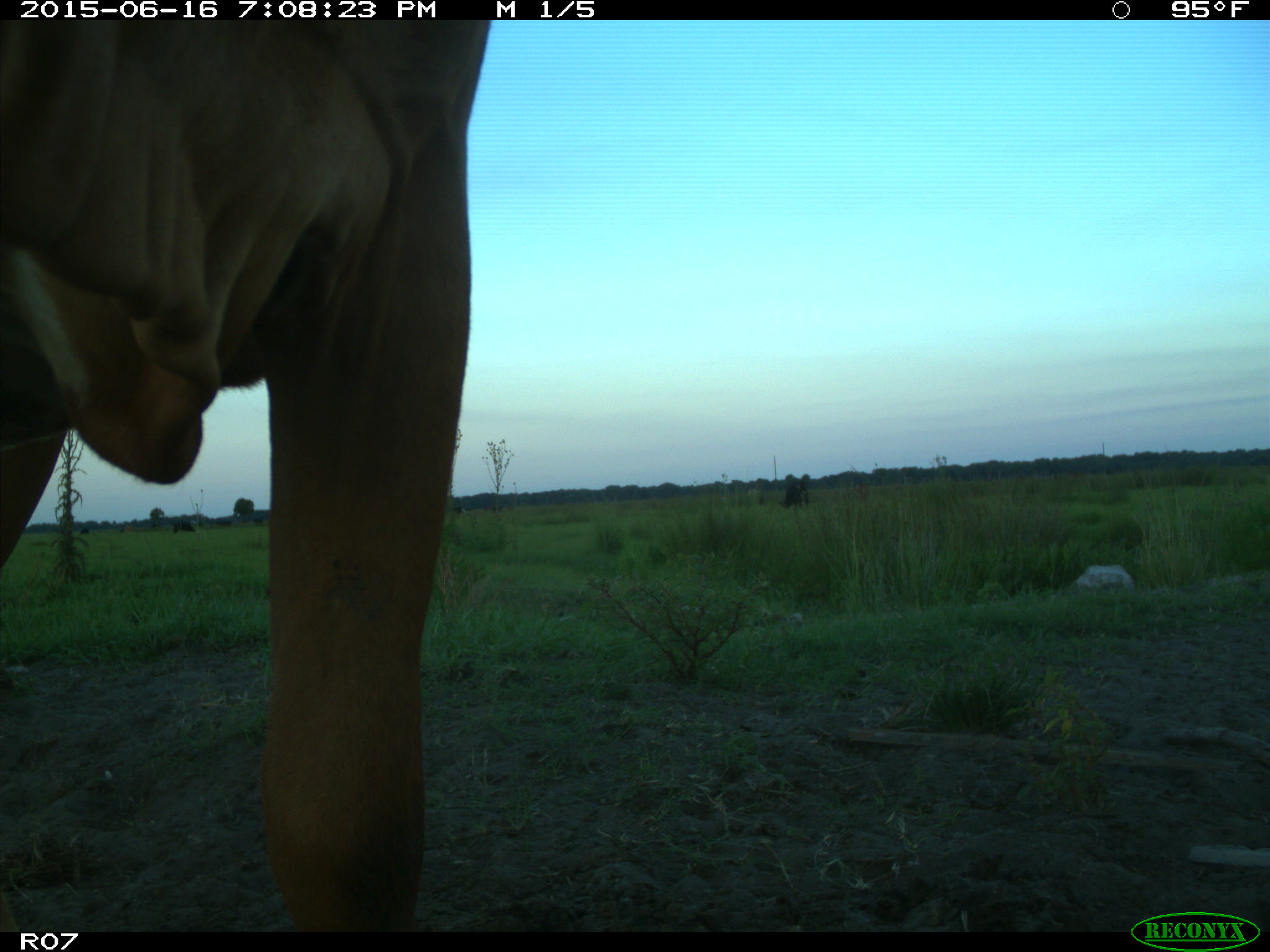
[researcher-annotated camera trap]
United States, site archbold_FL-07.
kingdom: Animalia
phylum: Chordata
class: Mammalia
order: Artiodactyla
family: Bovidae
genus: Bos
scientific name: Bos taurus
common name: domestic cow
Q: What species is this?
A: Bos taurus (domestic cow).